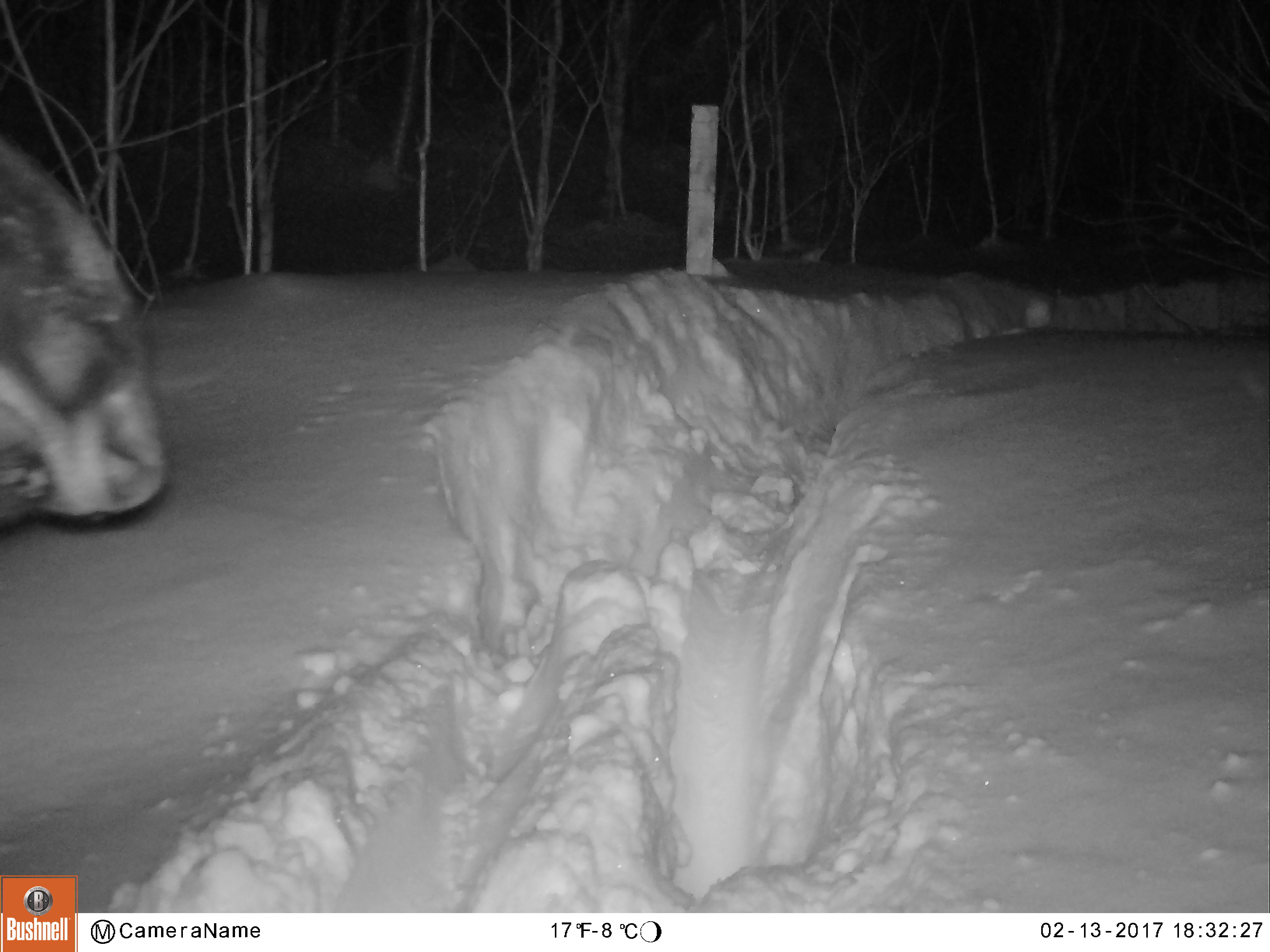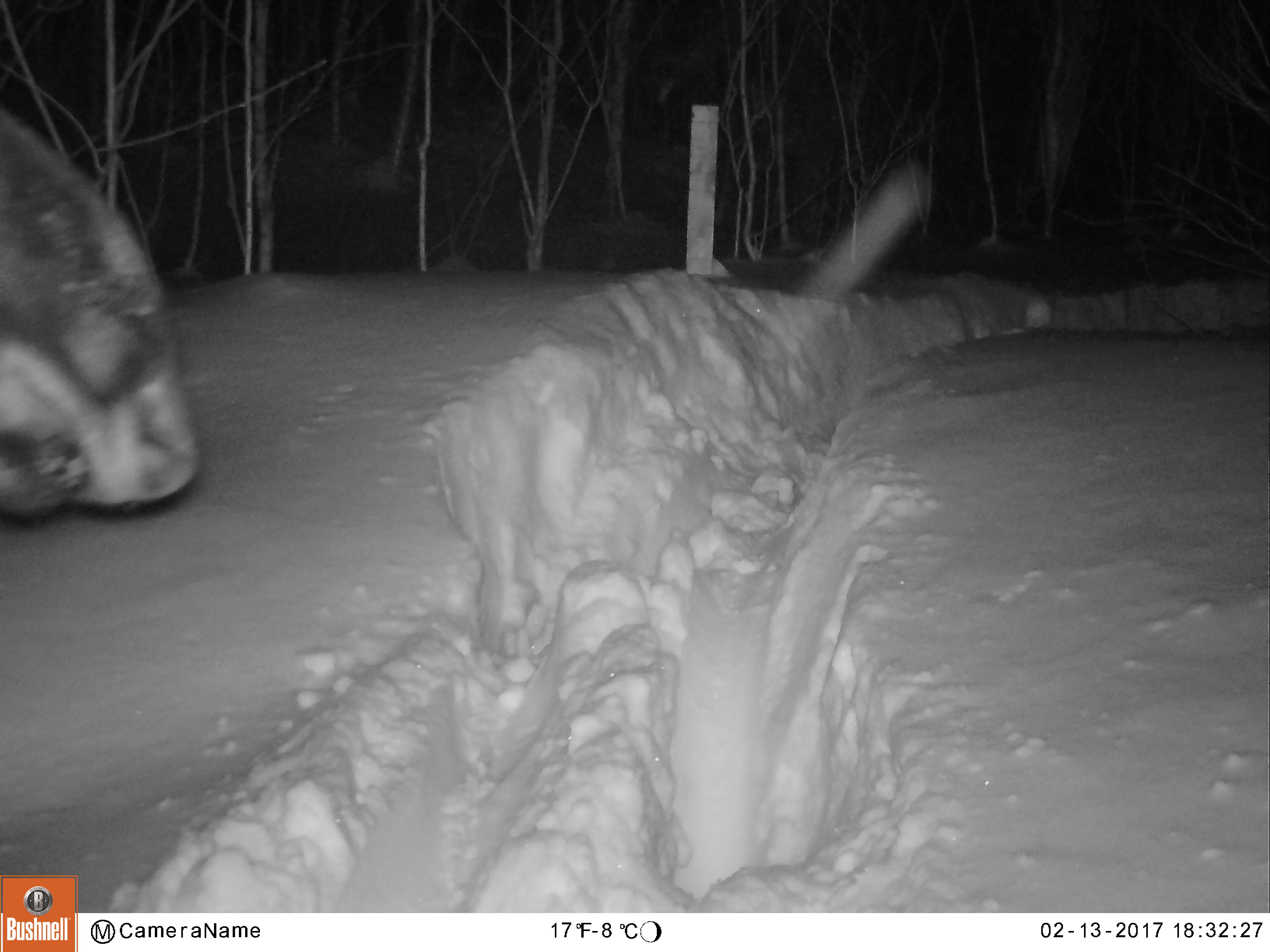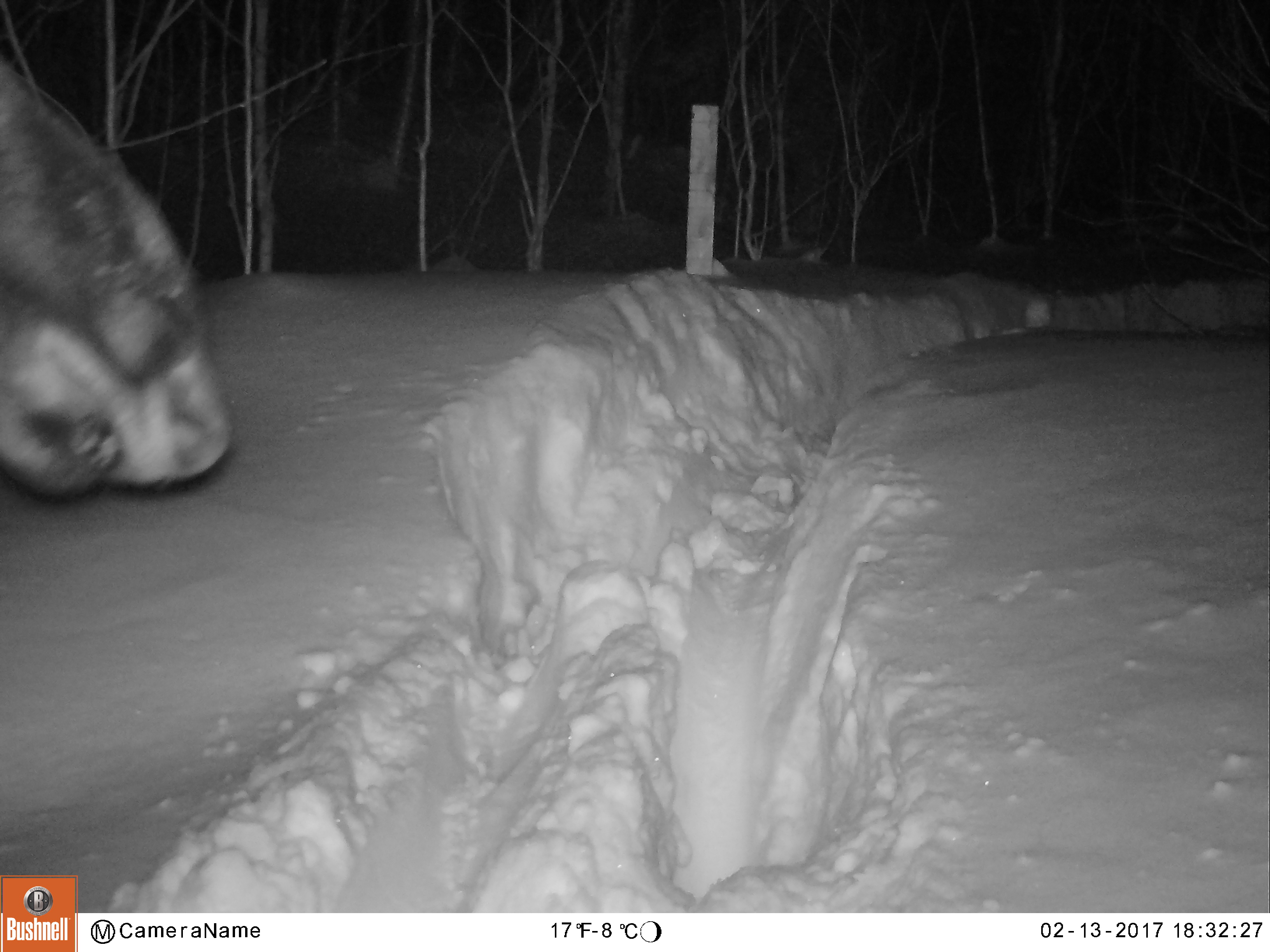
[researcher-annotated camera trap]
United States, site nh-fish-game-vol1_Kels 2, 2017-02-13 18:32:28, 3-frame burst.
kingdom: Animalia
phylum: Chordata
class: Mammalia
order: Artiodactyla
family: Cervidae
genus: Alces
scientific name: Alces alces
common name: moose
Moose (Alces alces).